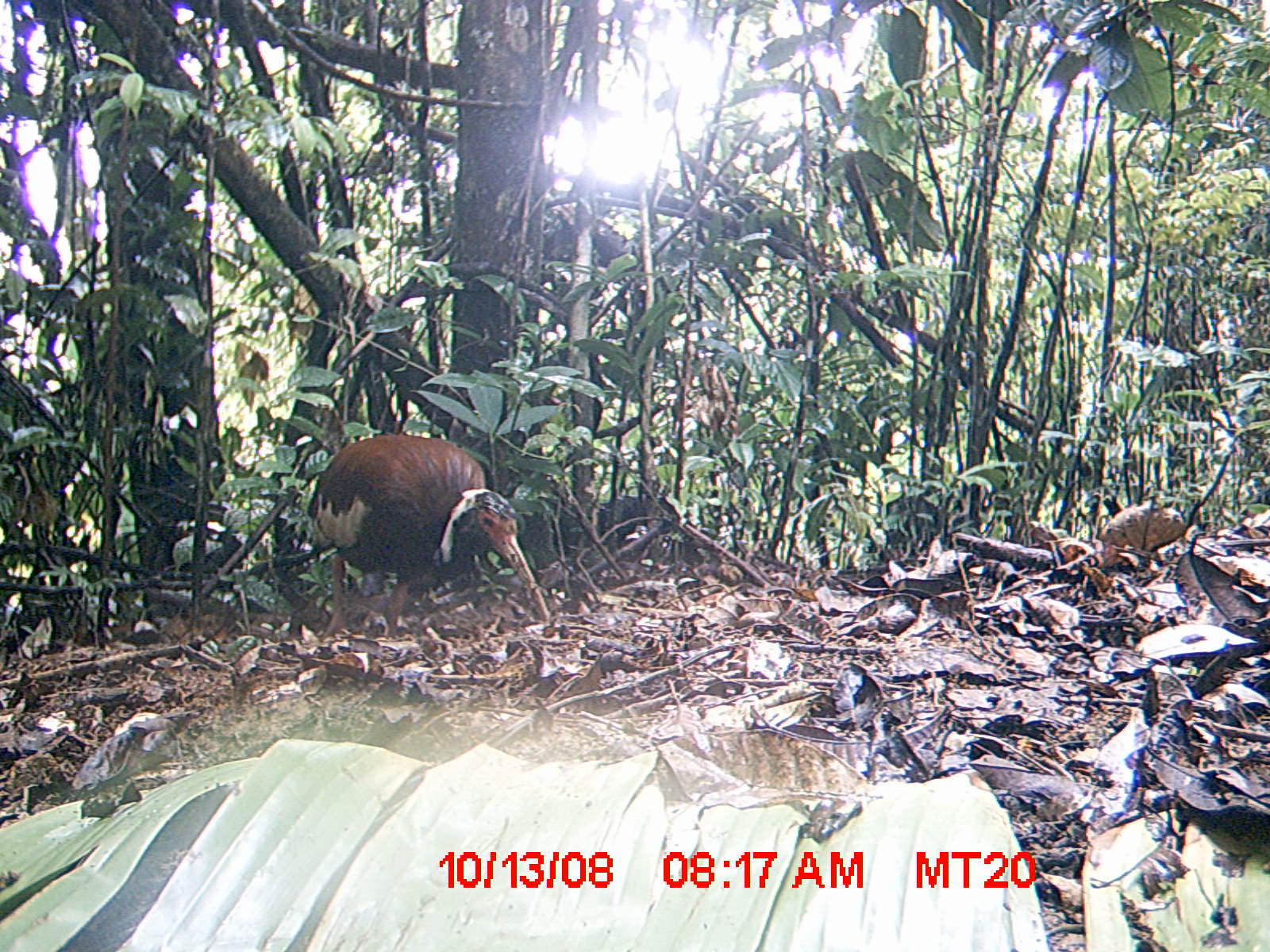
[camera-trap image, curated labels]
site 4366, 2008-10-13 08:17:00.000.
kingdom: Animalia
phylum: Chordata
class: Aves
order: Pelecaniformes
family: Threskiornithidae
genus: Lophotibis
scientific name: Lophotibis cristata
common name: madagascan ibis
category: lophotibis cristataa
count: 2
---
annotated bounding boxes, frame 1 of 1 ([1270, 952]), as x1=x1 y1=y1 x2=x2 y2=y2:
lophotibis cristataa: x1=304 y1=431 x2=552 y2=645